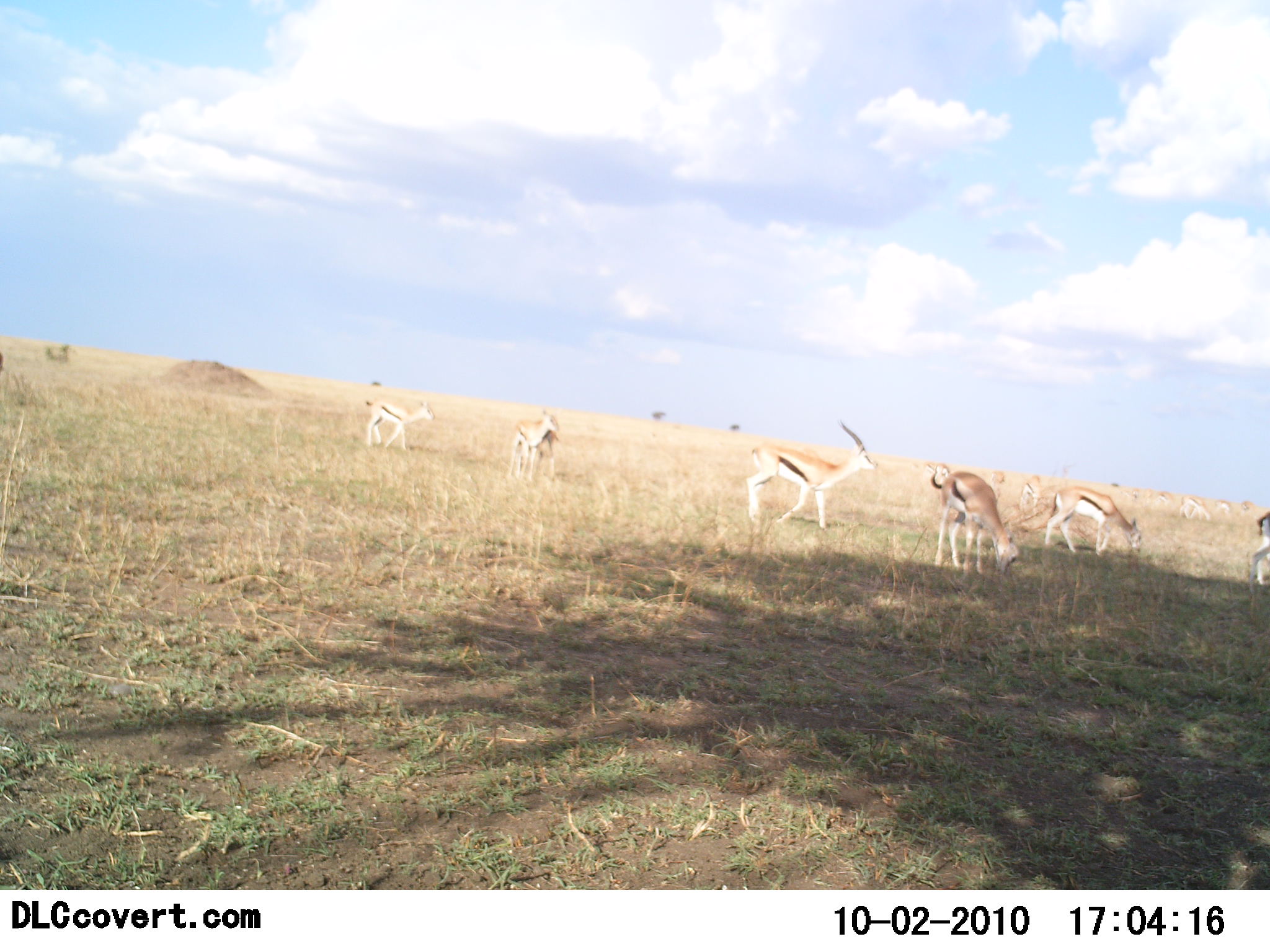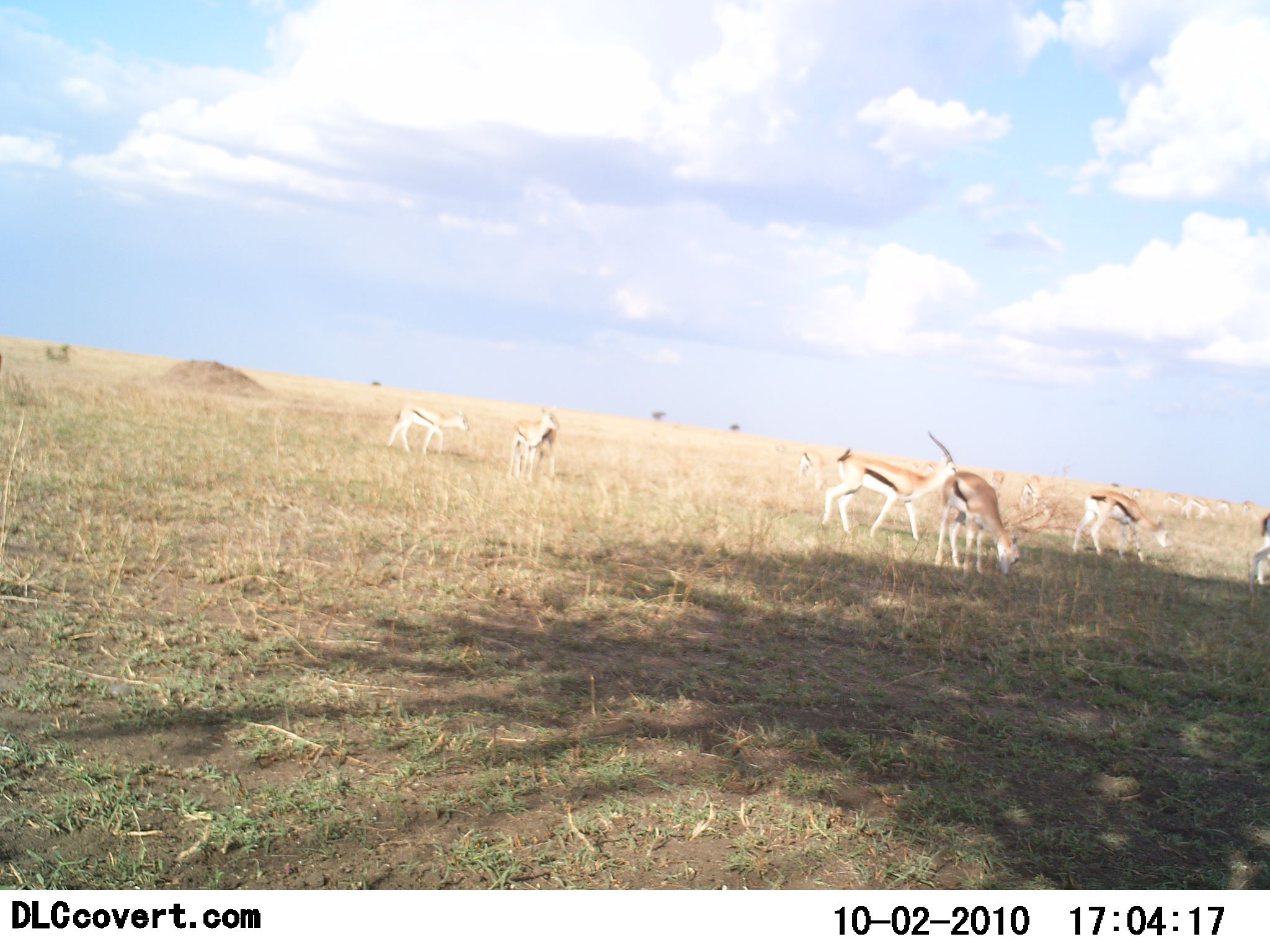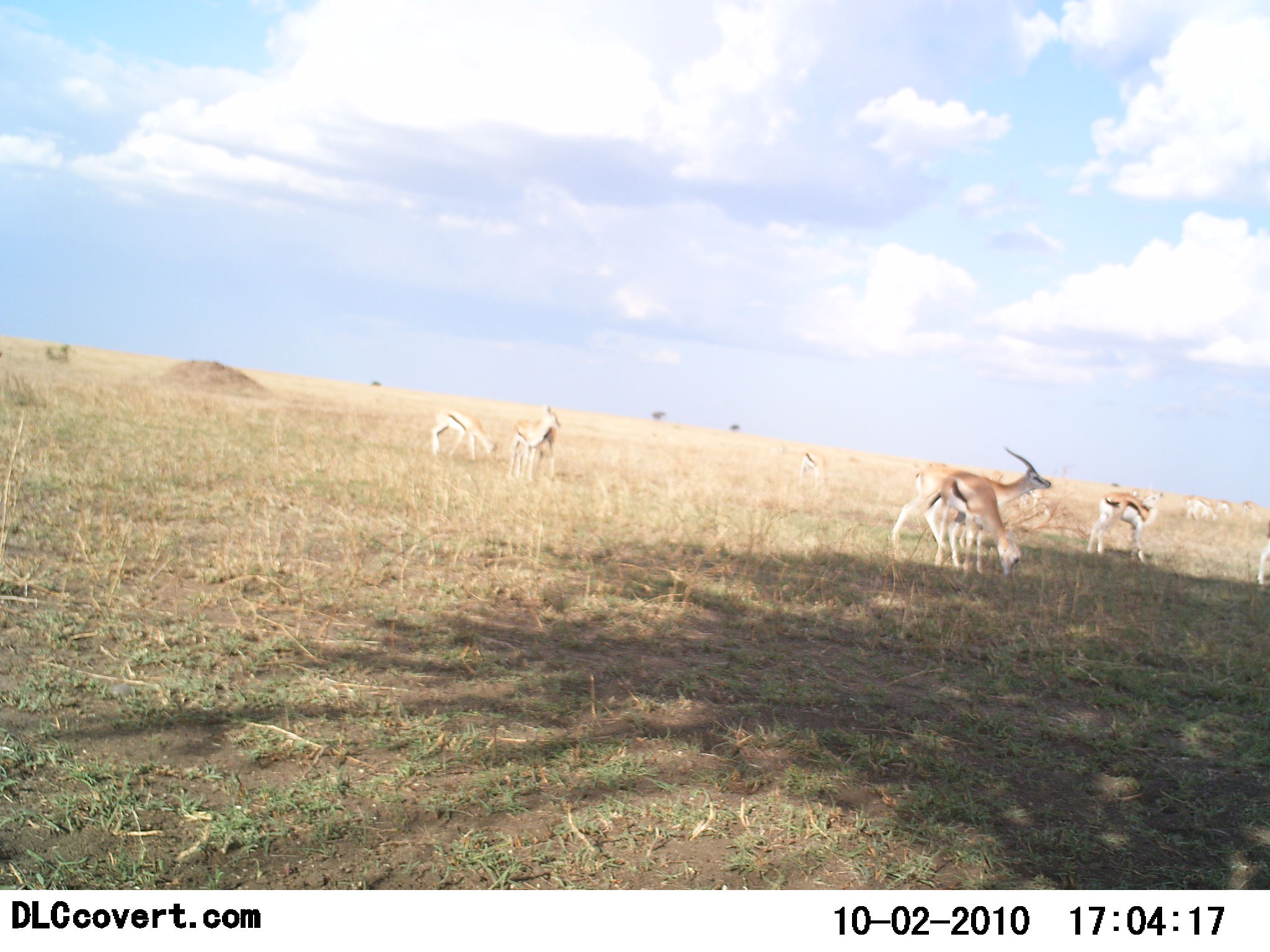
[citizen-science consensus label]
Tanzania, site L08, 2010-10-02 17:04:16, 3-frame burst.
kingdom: Animalia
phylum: Chordata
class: Mammalia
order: Artiodactyla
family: Bovidae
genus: Eudorcas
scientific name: Eudorcas thomsonii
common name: thomson's gazelle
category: gazellethomsons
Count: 11-50.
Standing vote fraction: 26%.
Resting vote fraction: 5%.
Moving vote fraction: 37%.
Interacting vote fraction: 11%.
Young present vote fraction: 0%.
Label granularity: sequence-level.